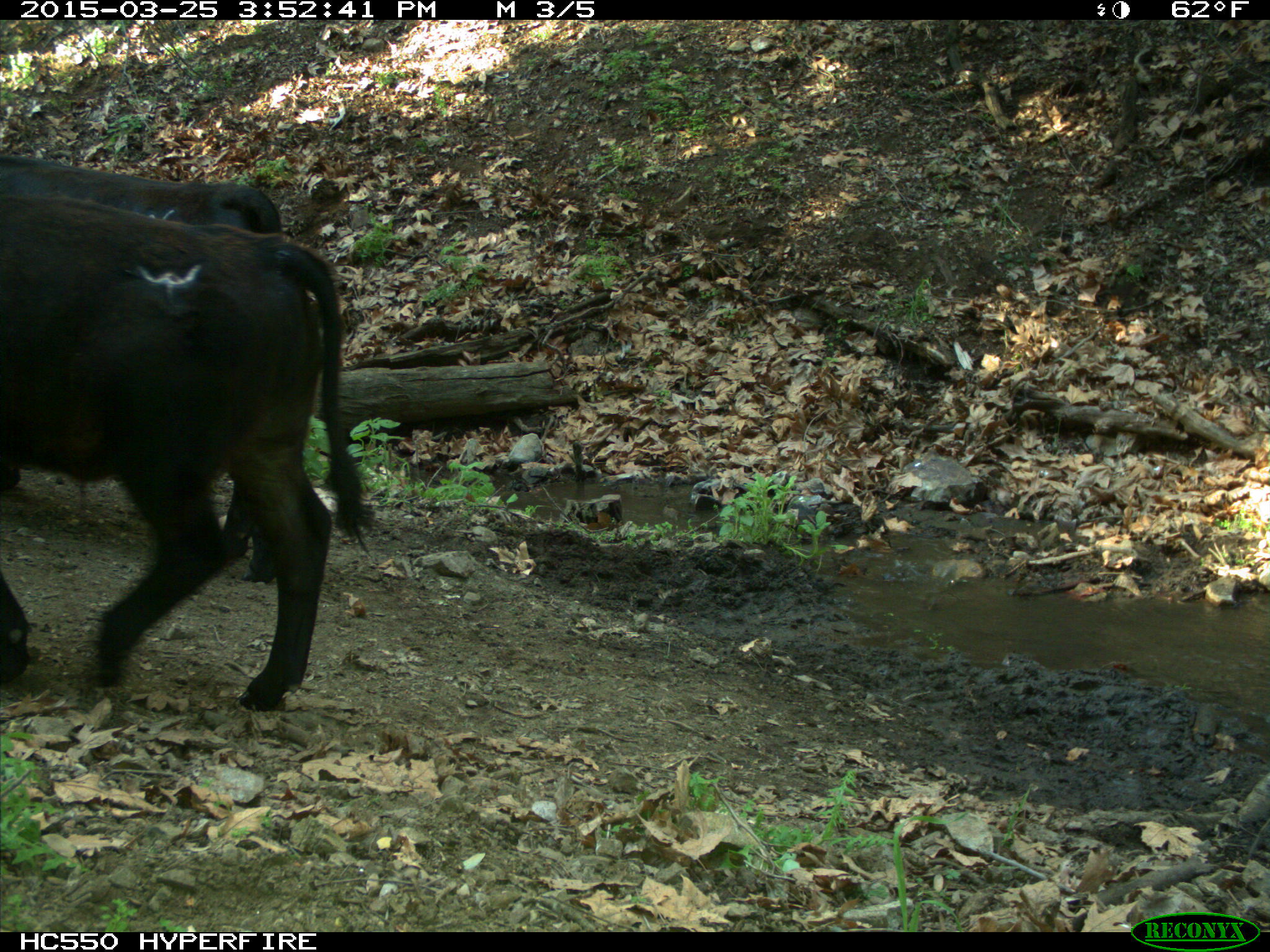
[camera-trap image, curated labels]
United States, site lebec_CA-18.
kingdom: Animalia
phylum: Chordata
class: Mammalia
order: Artiodactyla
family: Bovidae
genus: Bos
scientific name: Bos taurus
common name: domestic cow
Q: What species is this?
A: Bos taurus (domestic cow).